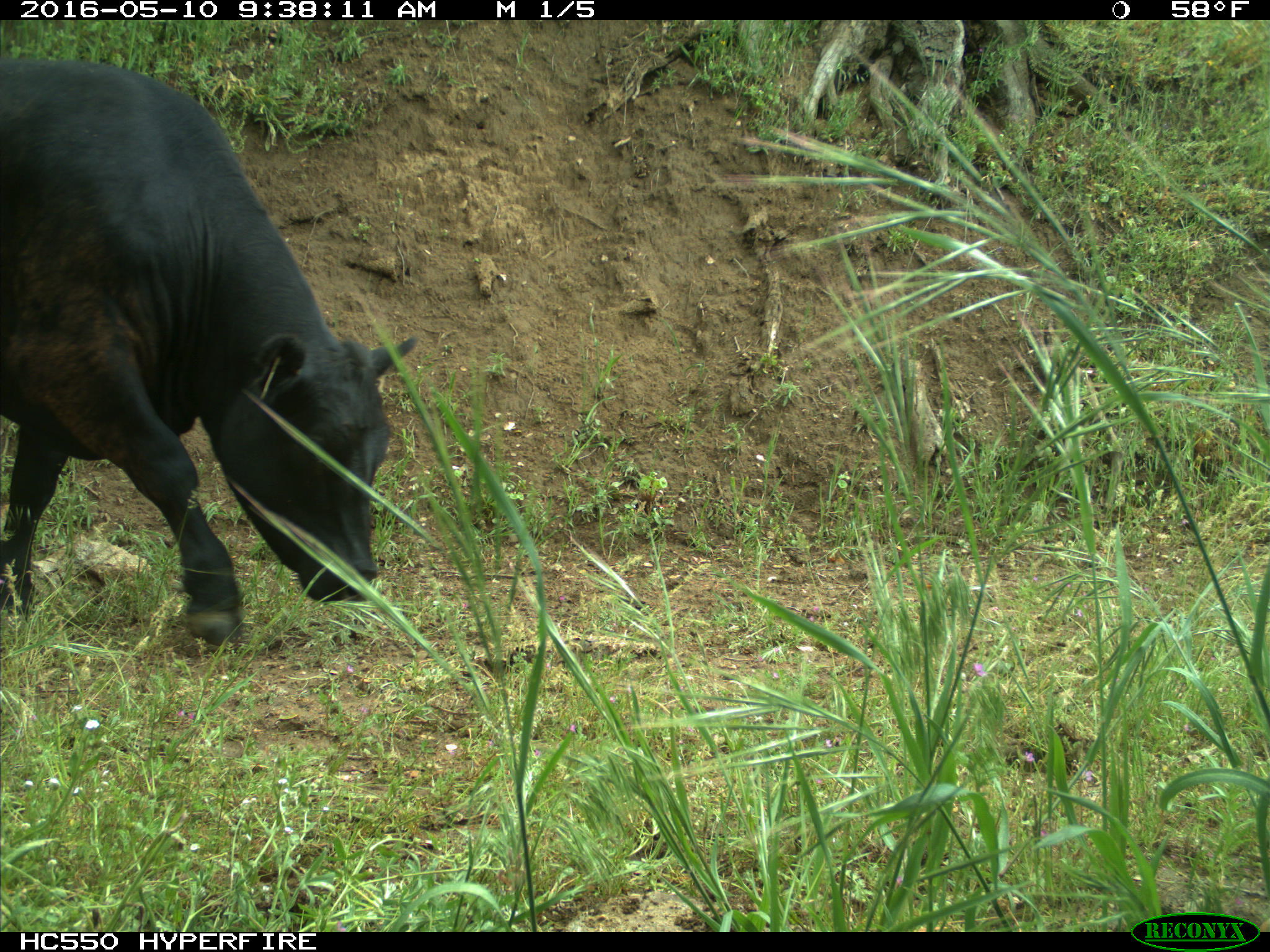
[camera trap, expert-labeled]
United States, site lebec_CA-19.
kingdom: Animalia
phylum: Chordata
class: Mammalia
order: Artiodactyla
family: Bovidae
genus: Bos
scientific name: Bos taurus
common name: domestic cow